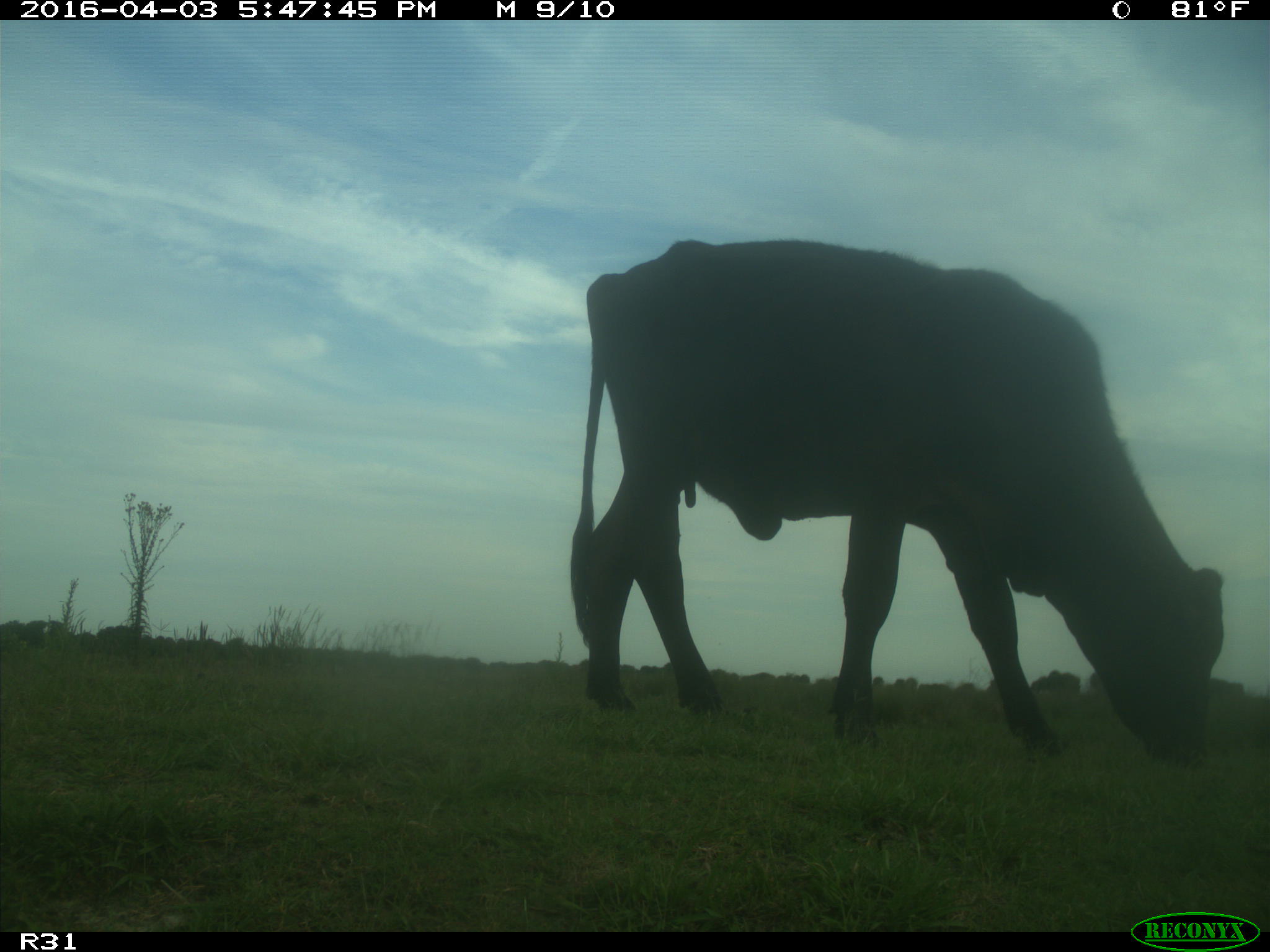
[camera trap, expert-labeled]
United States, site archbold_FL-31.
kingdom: Animalia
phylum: Chordata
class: Mammalia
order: Artiodactyla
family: Bovidae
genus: Bos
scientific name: Bos taurus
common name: domestic cow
Bos taurus (domestic cow).